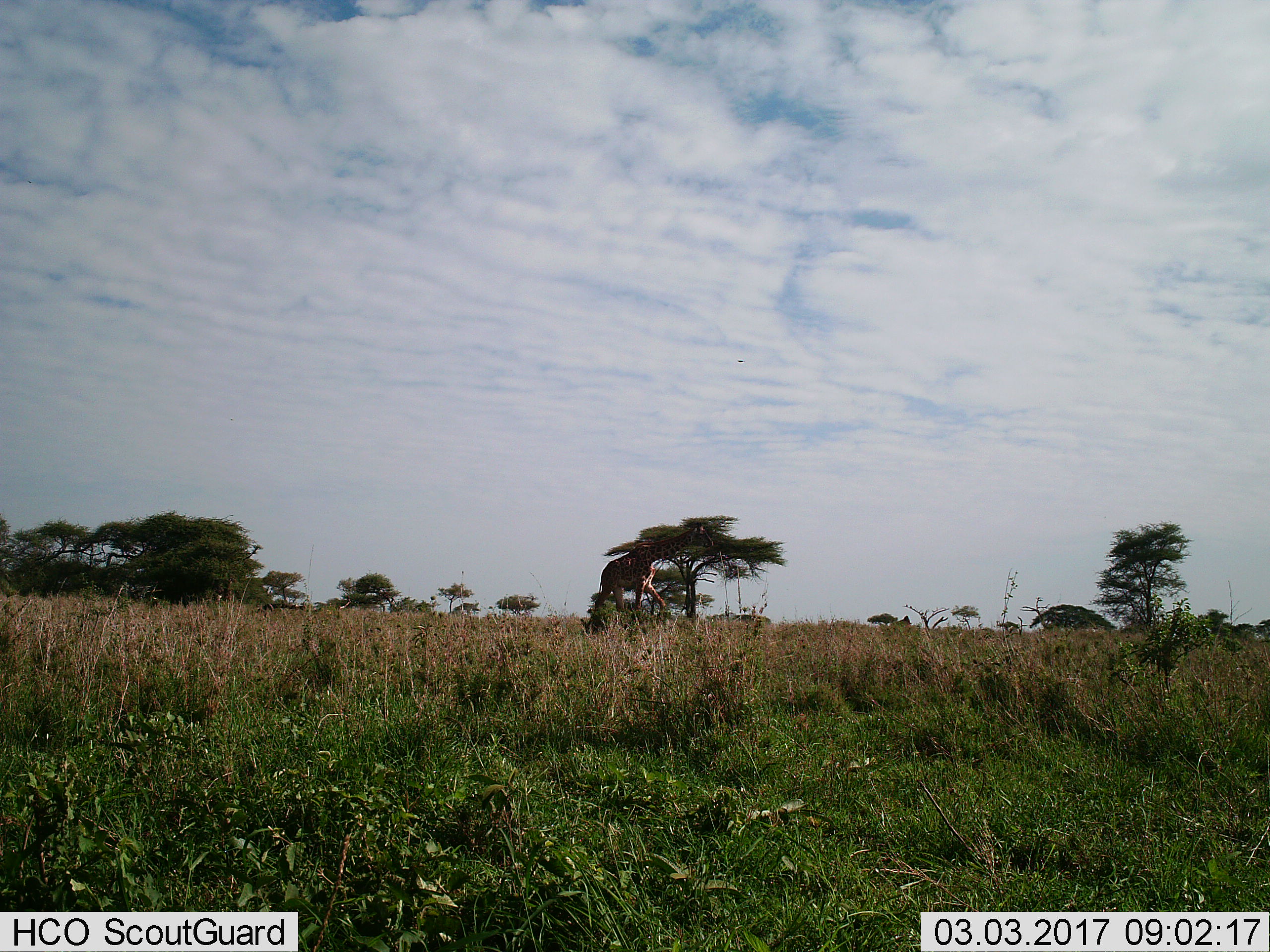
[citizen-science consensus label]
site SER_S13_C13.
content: unidentified animal